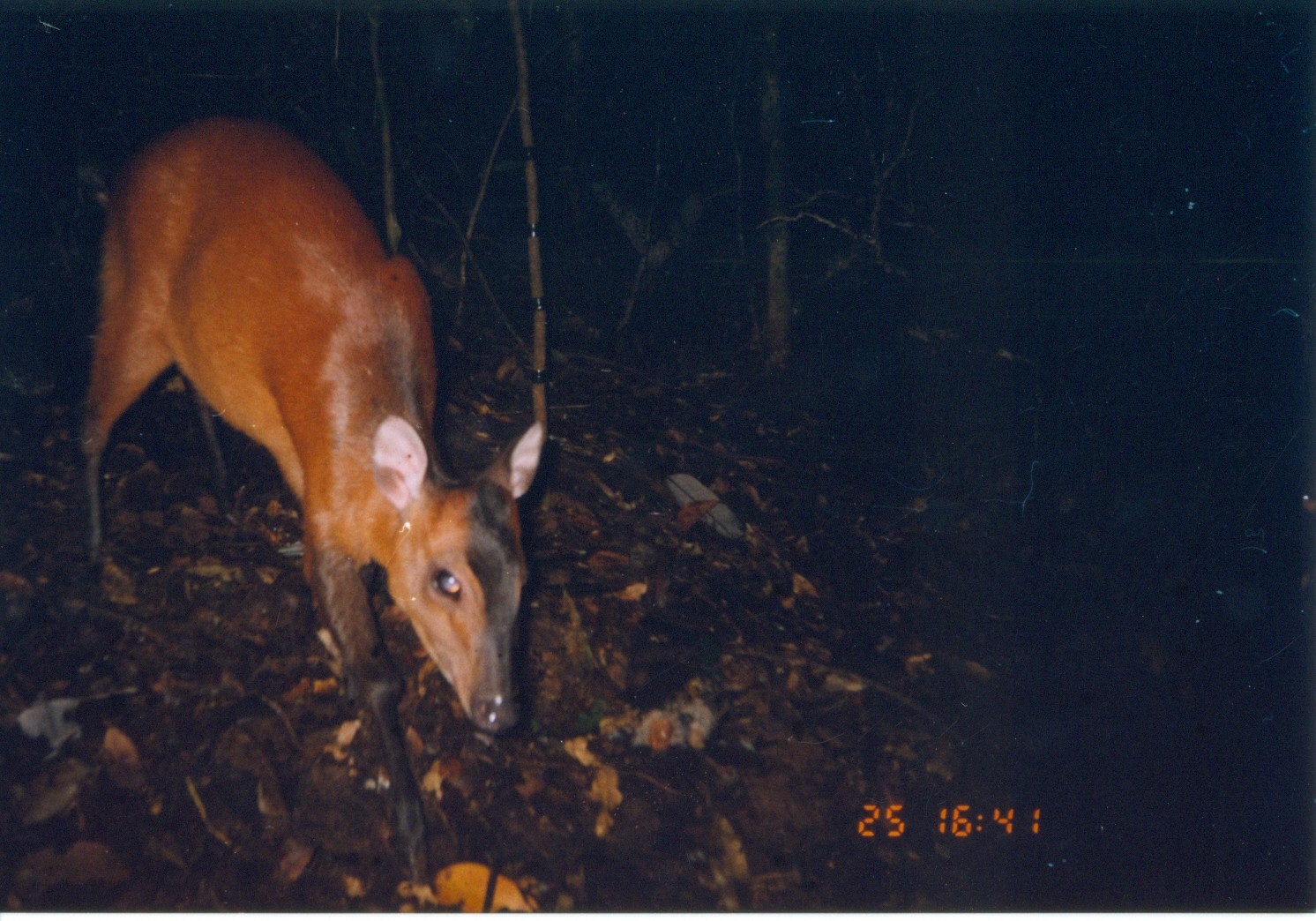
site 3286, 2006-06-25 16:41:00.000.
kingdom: Animalia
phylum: Chordata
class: Mammalia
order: Artiodactyla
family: Bovidae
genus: Cephalophus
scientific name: Cephalophus harveyi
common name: harvey's duiker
Cephalophus harveyi (harvey's duiker), count 1.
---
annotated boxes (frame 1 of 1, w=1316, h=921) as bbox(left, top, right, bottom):
cephalophus harveyi: bbox(76, 108, 545, 894)